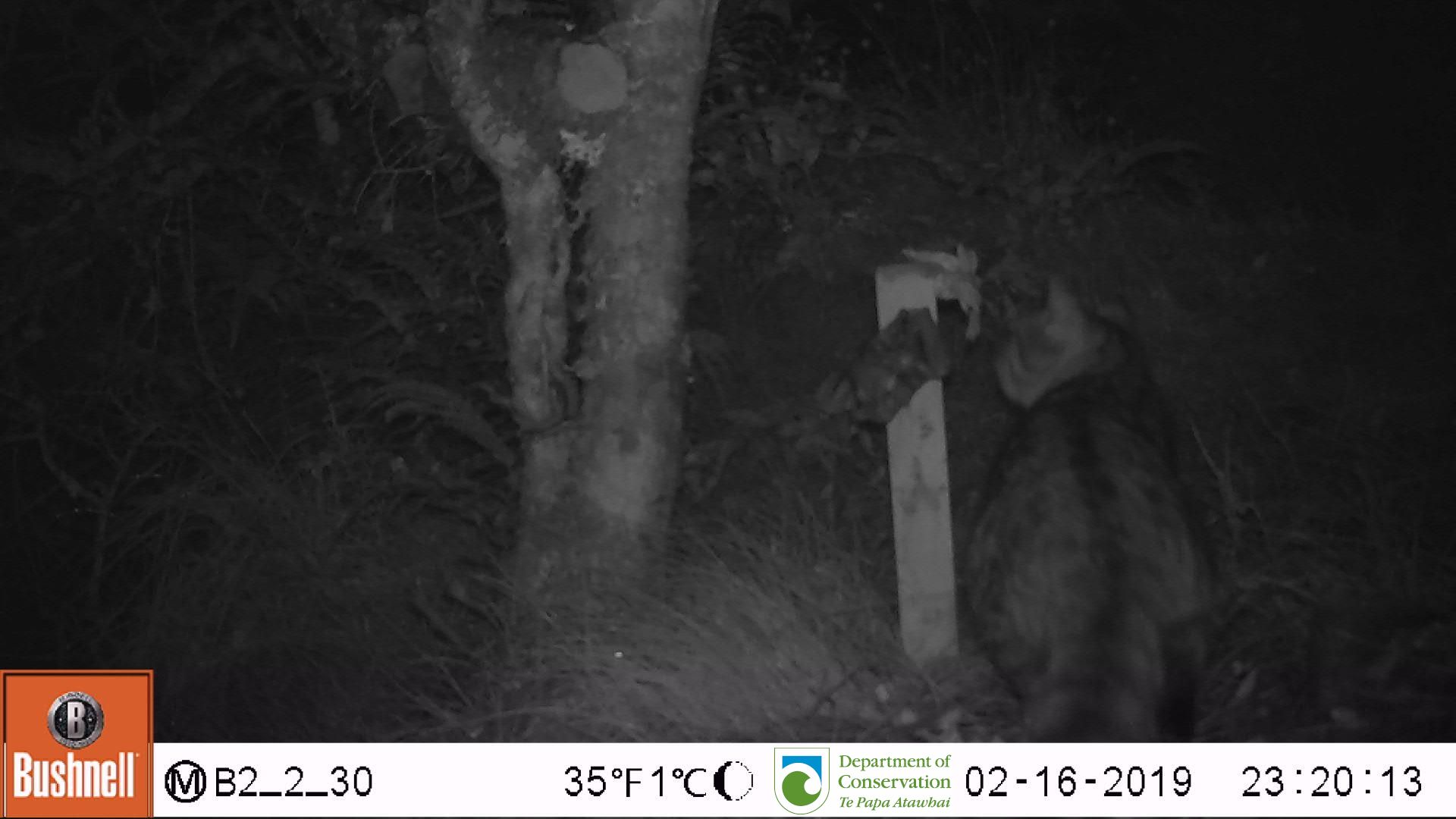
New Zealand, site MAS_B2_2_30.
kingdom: Animalia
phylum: Chordata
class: Mammalia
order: Carnivora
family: Felidae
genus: Felis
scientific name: Felis catus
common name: domestic cat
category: cat